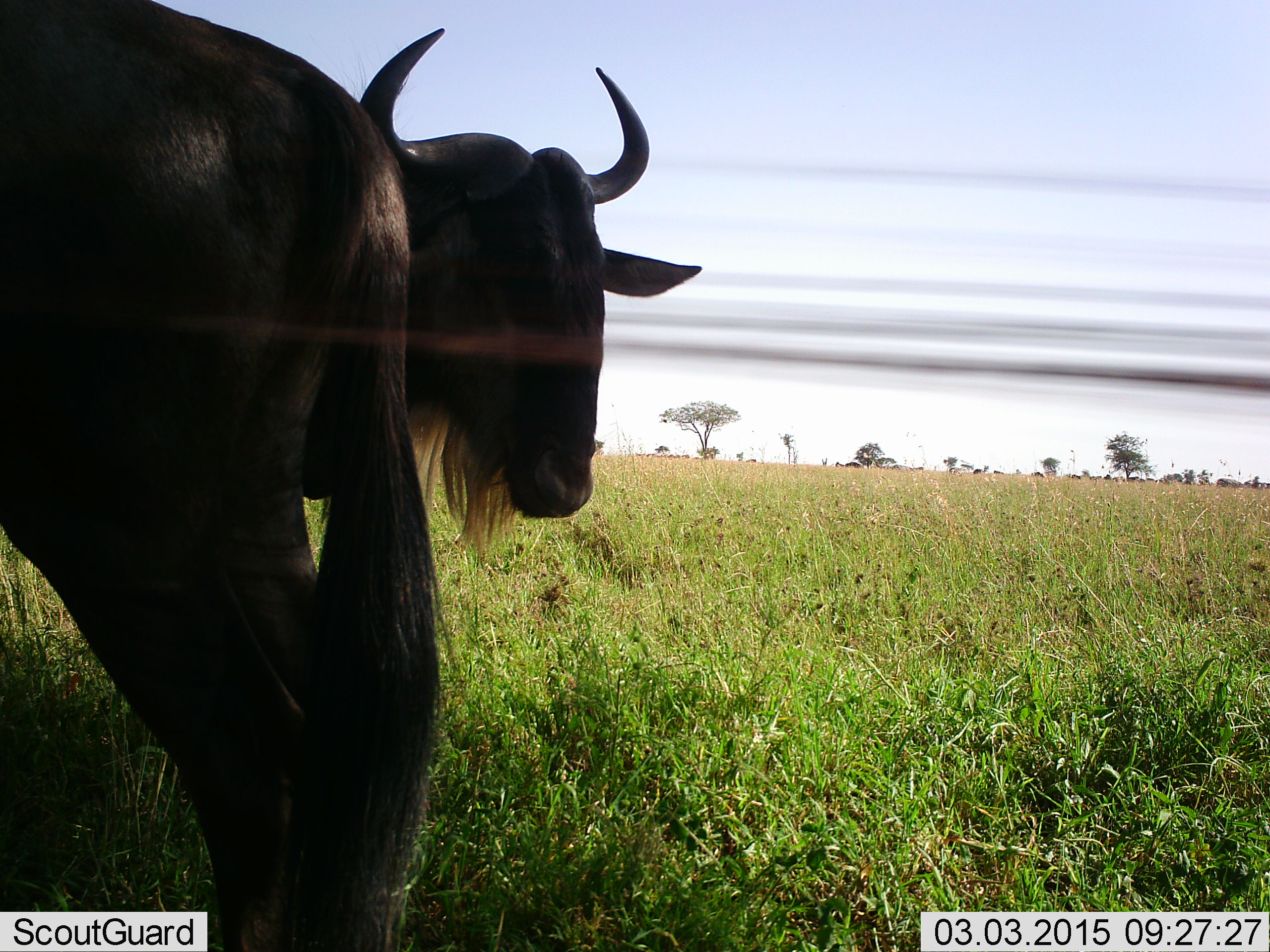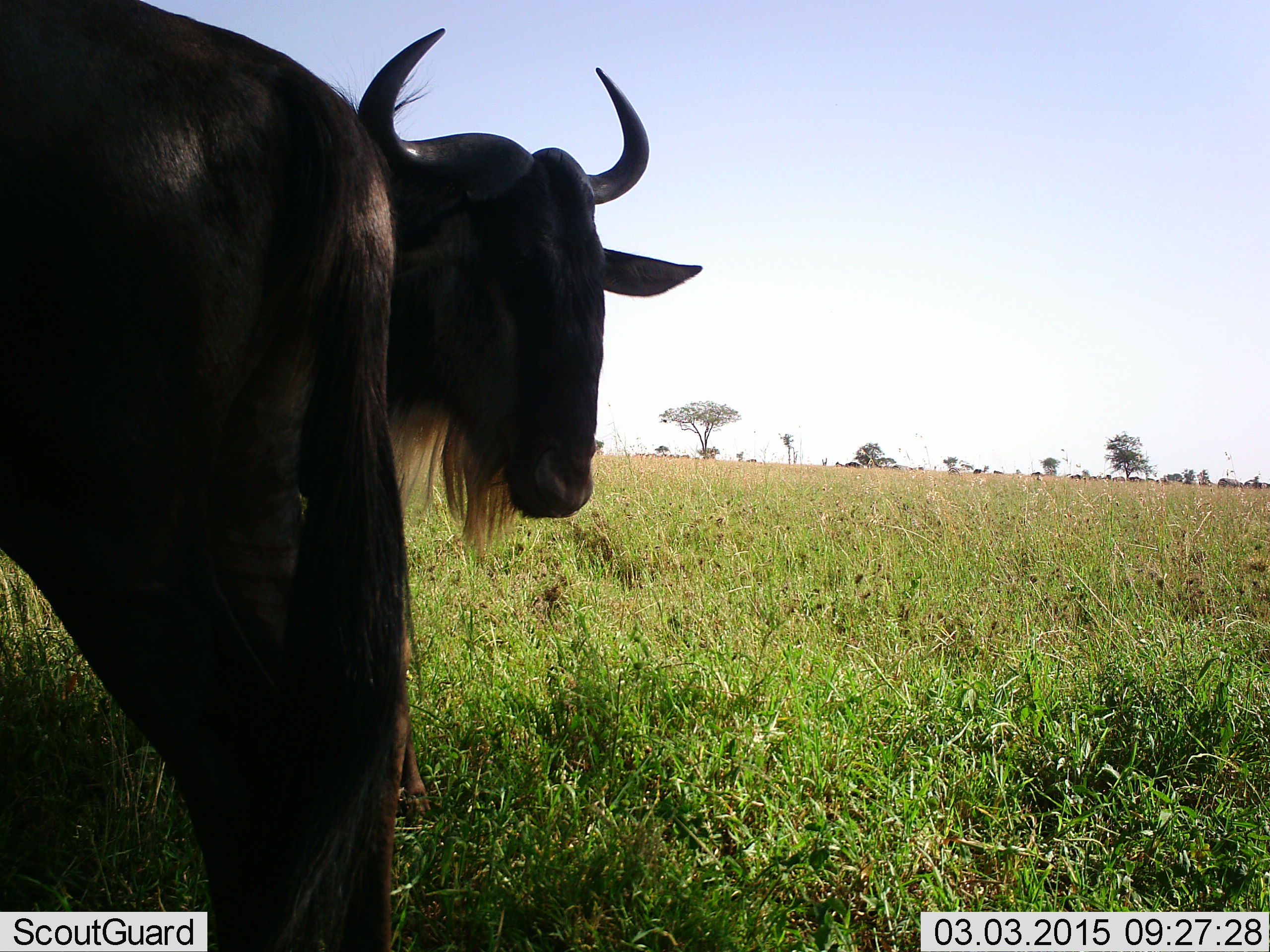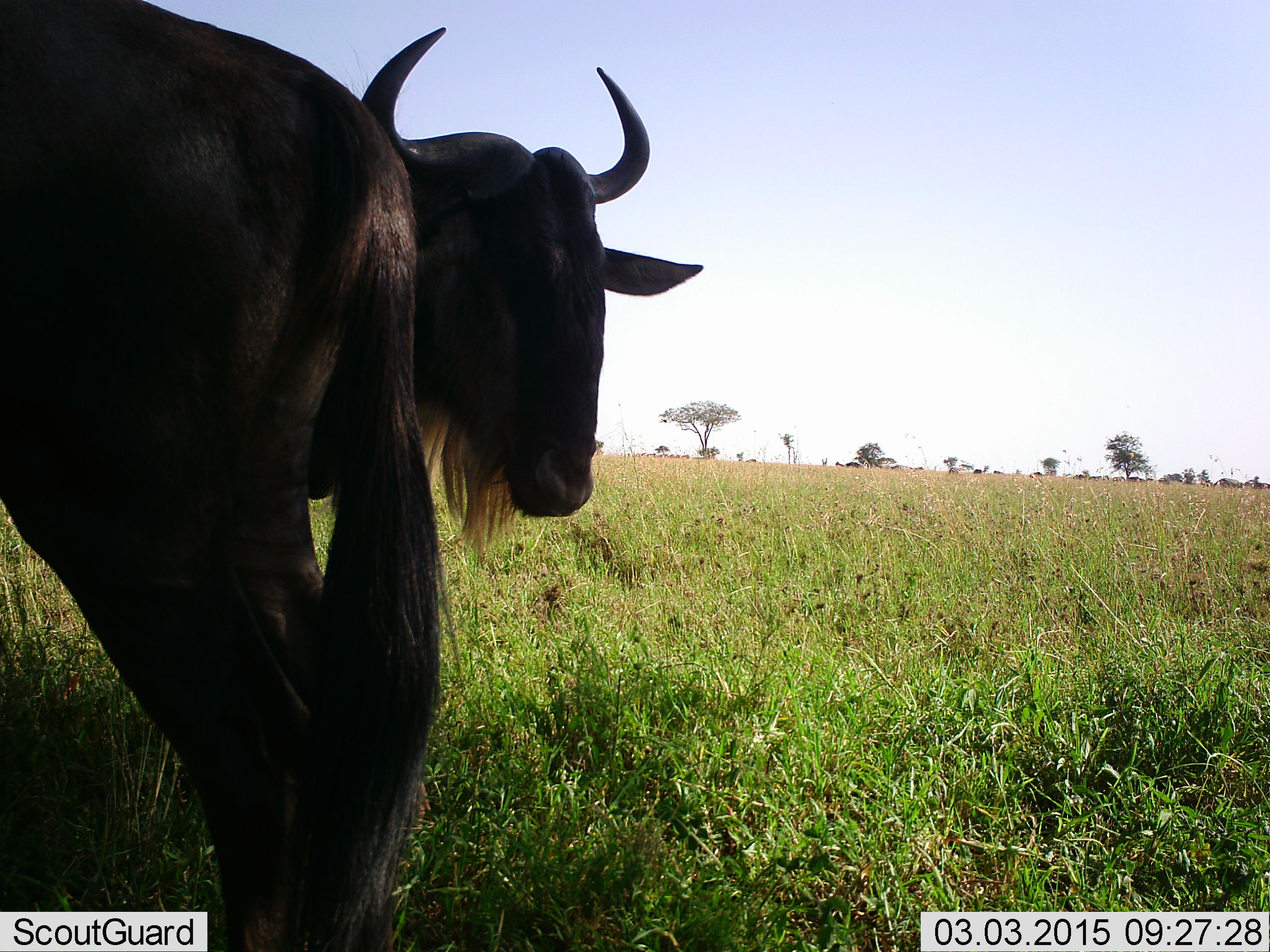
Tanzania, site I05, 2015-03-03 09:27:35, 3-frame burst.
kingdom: Animalia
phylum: Chordata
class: Mammalia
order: Artiodactyla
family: Bovidae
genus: Connochaetes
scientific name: Connochaetes taurinus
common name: blue wildebeest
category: wildebeest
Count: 2.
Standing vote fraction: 100%.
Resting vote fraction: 10%.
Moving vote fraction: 20%.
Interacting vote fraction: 0%.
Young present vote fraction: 0%.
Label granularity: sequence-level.